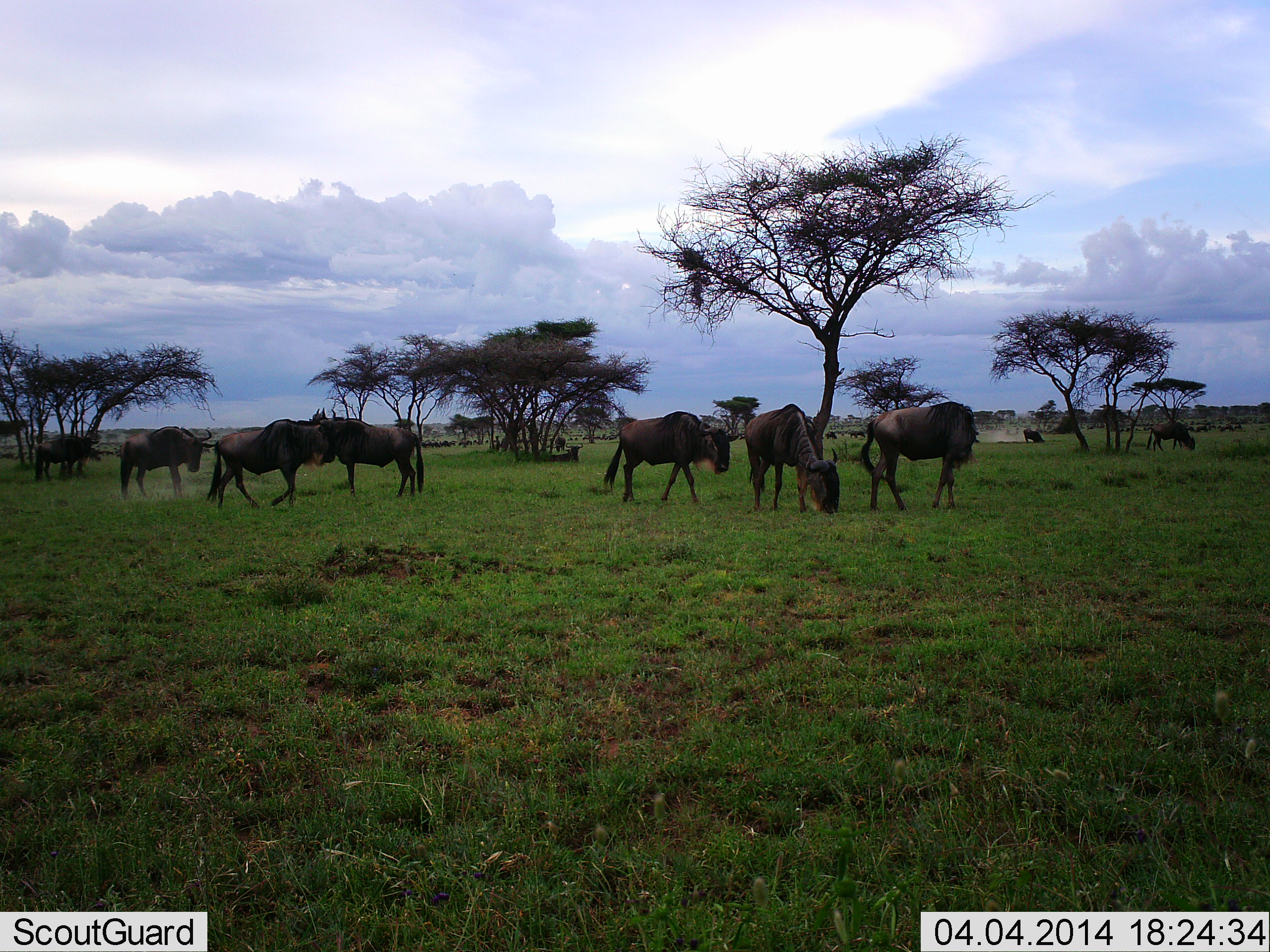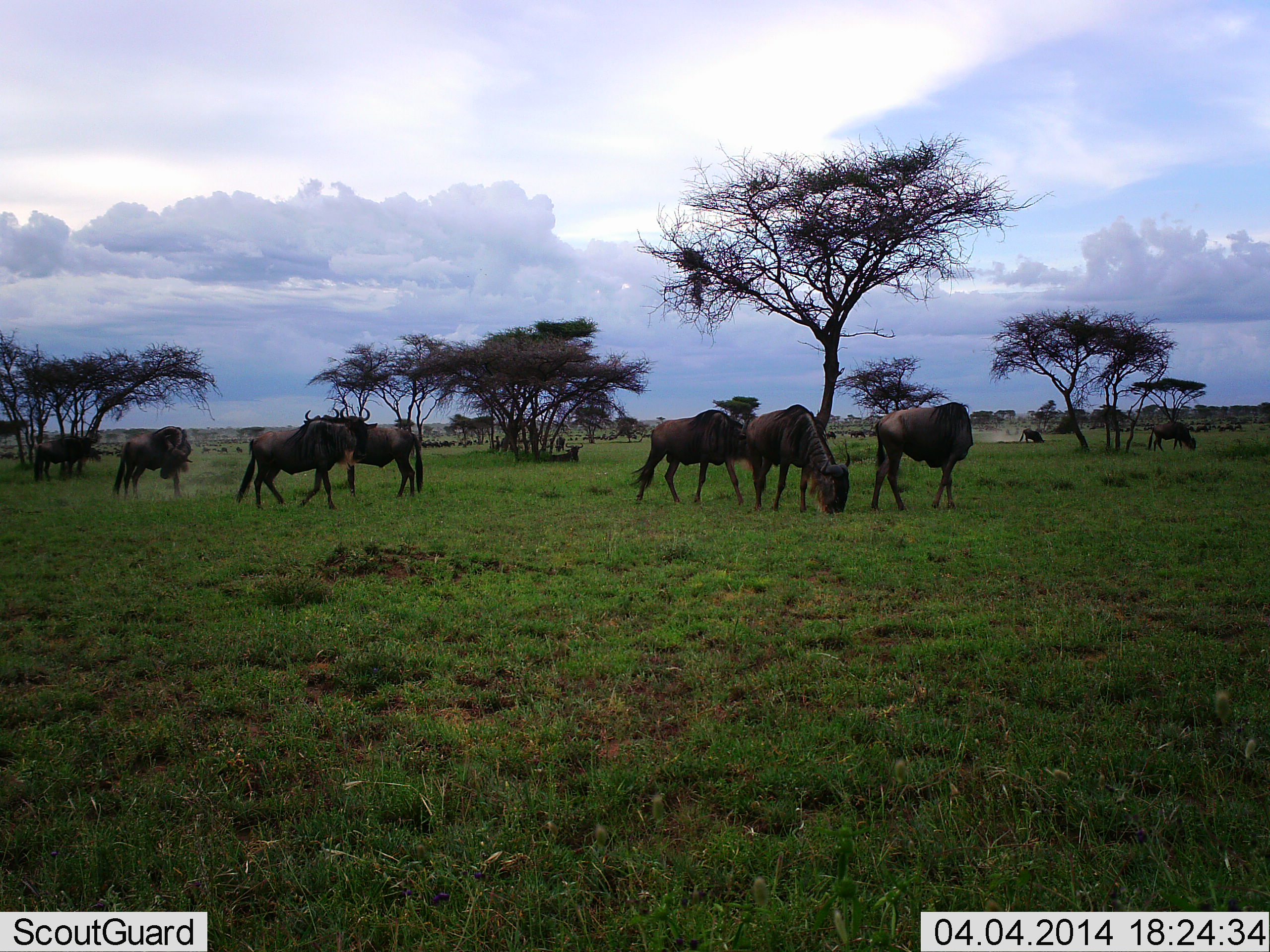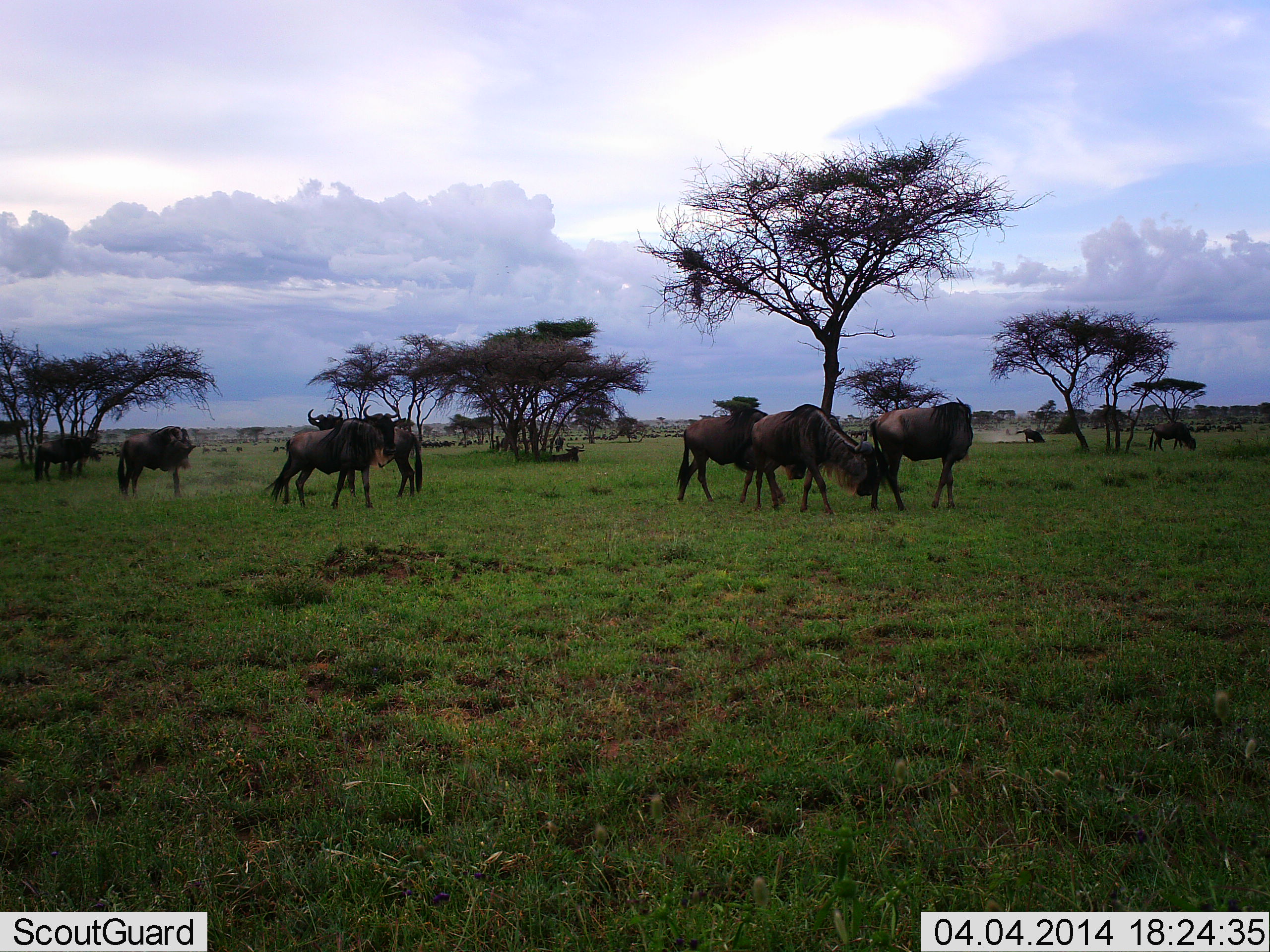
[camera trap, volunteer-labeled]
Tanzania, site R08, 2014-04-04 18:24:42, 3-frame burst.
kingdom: Animalia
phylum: Chordata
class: Mammalia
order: Artiodactyla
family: Bovidae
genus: Connochaetes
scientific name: Connochaetes taurinus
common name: blue wildebeest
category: wildebeest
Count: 11-50.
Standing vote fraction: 50%.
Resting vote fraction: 10%.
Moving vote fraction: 80%.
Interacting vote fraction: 0%.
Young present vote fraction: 0%.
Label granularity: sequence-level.